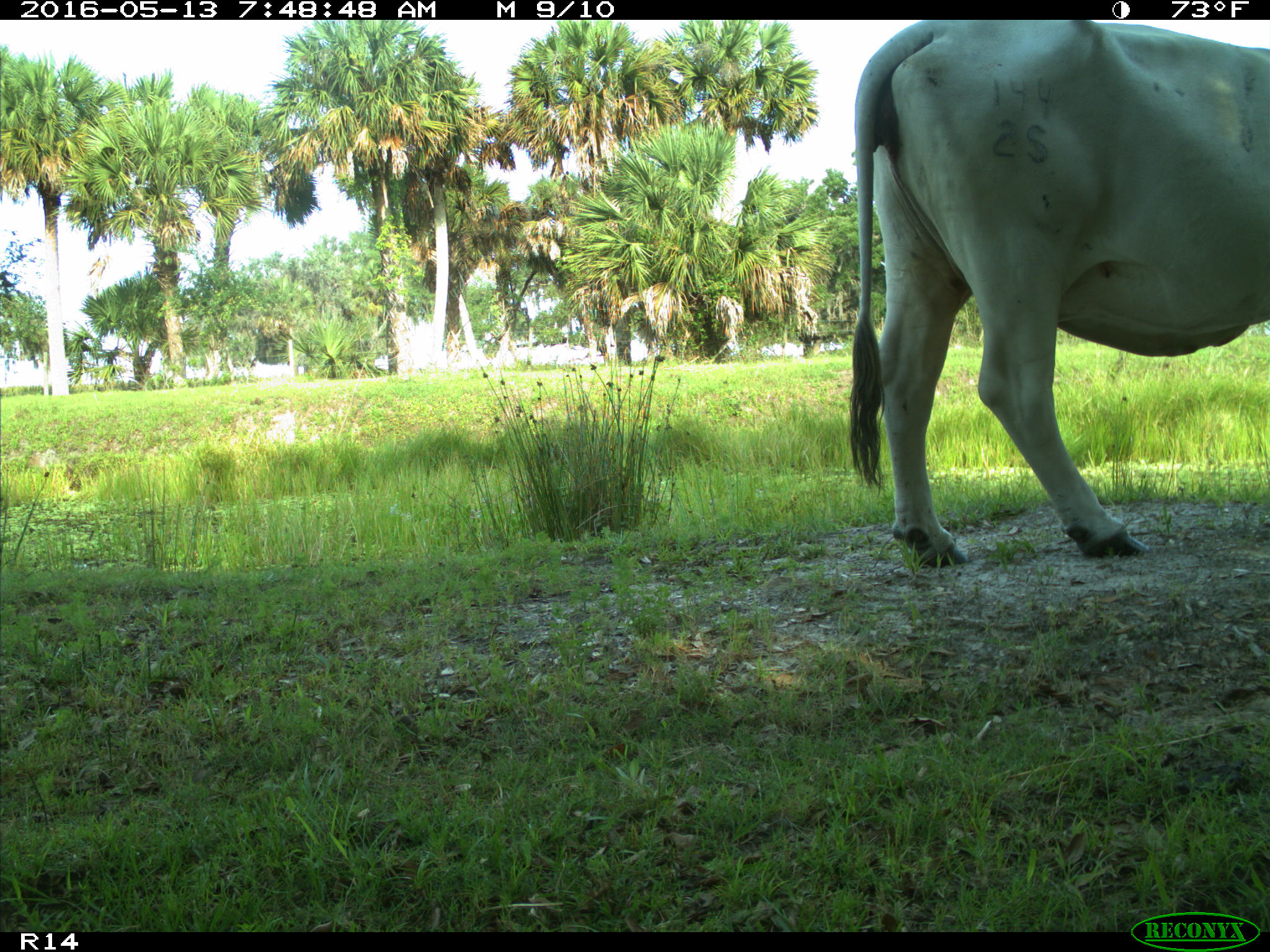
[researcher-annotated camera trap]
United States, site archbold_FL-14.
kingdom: Animalia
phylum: Chordata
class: Mammalia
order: Artiodactyla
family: Bovidae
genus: Bos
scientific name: Bos taurus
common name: domestic cow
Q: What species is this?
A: Bos taurus (domestic cow).